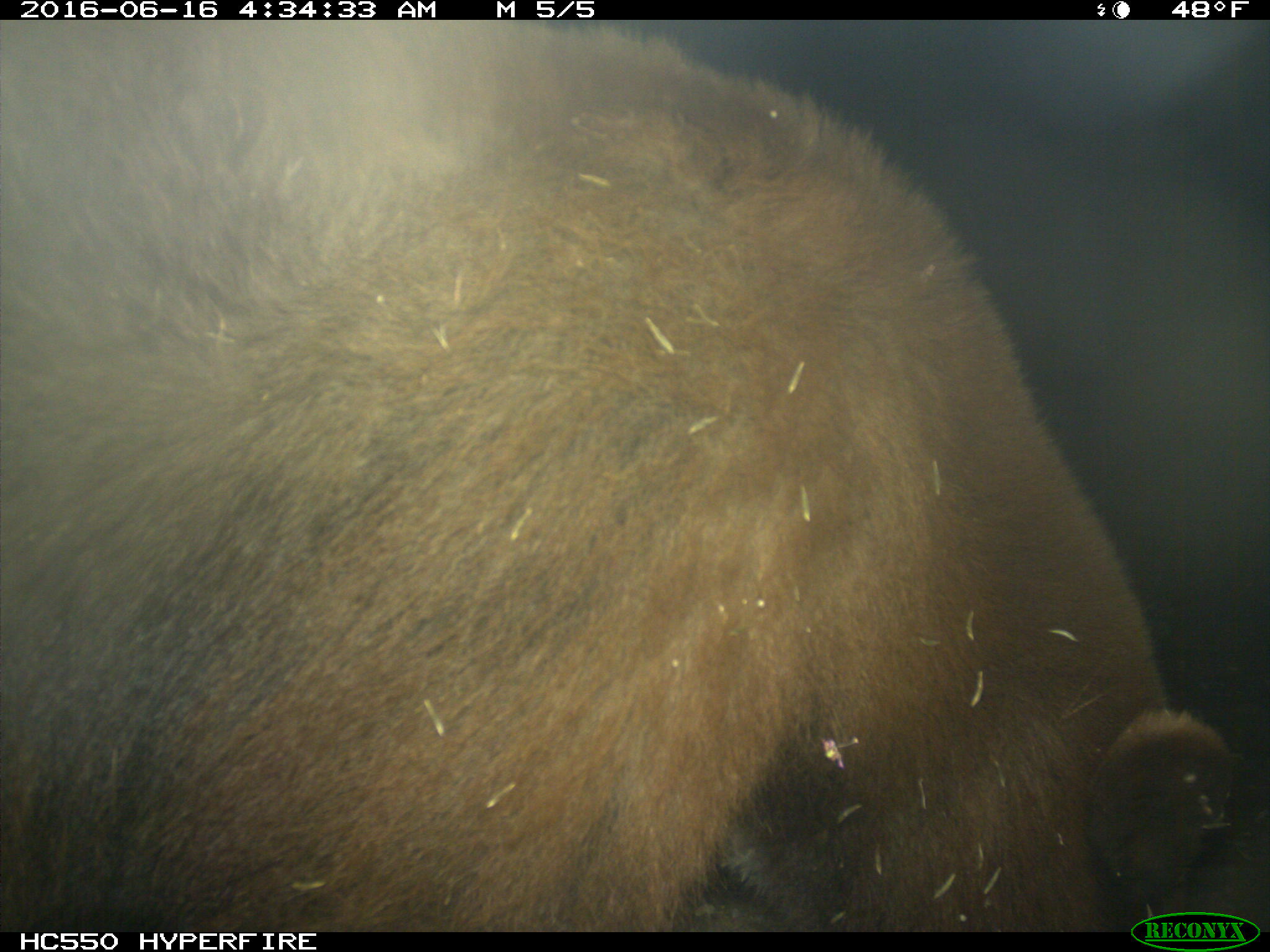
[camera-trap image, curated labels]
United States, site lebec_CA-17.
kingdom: Animalia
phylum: Chordata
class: Mammalia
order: Carnivora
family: Ursidae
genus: Ursus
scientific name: Ursus americanus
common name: american black bear